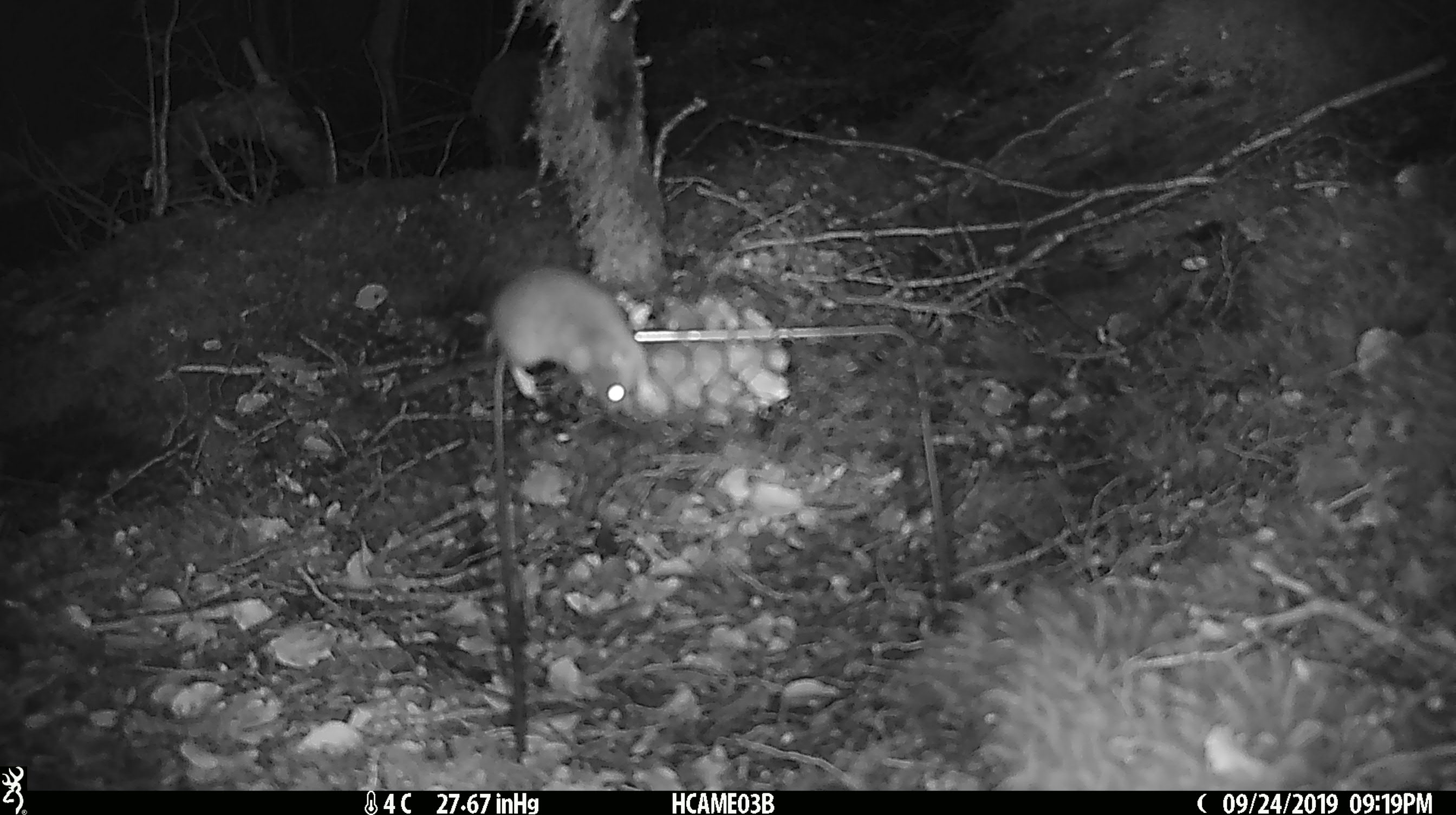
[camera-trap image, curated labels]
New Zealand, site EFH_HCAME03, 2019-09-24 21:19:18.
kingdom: Animalia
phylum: Chordata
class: Mammalia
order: Rodentia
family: Muridae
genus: Mus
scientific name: Mus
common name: mouse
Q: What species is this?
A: Mouse (Mus).